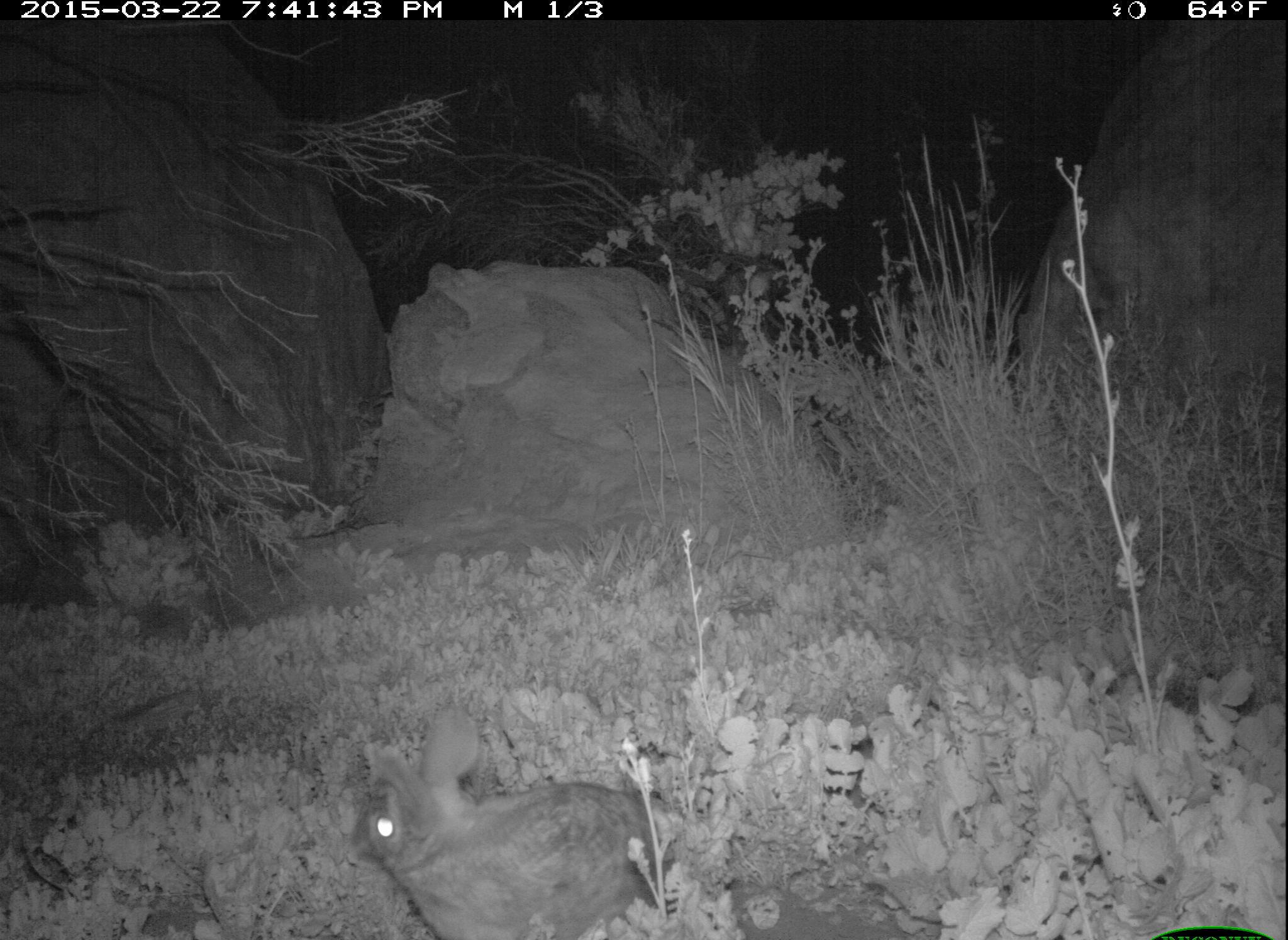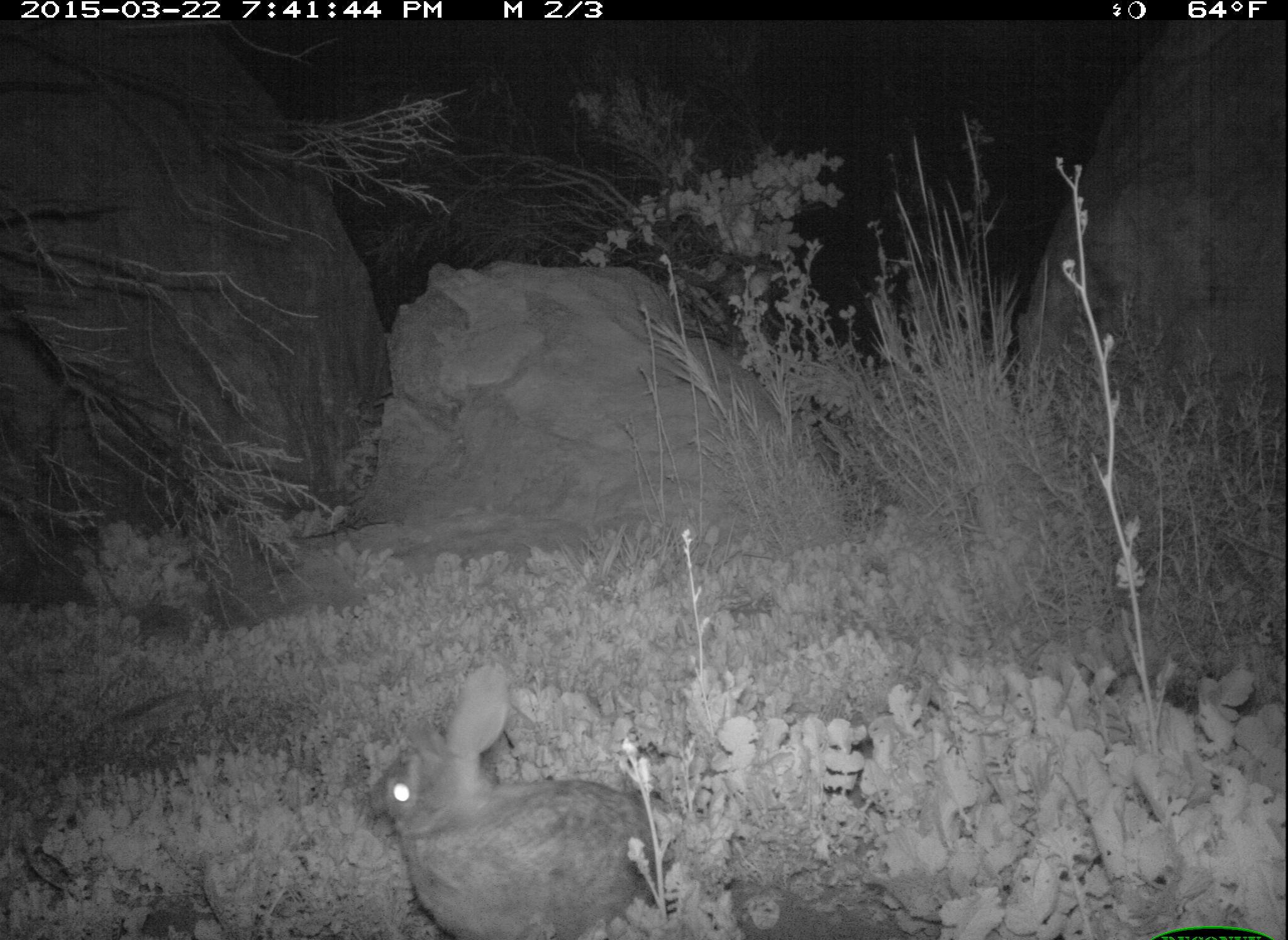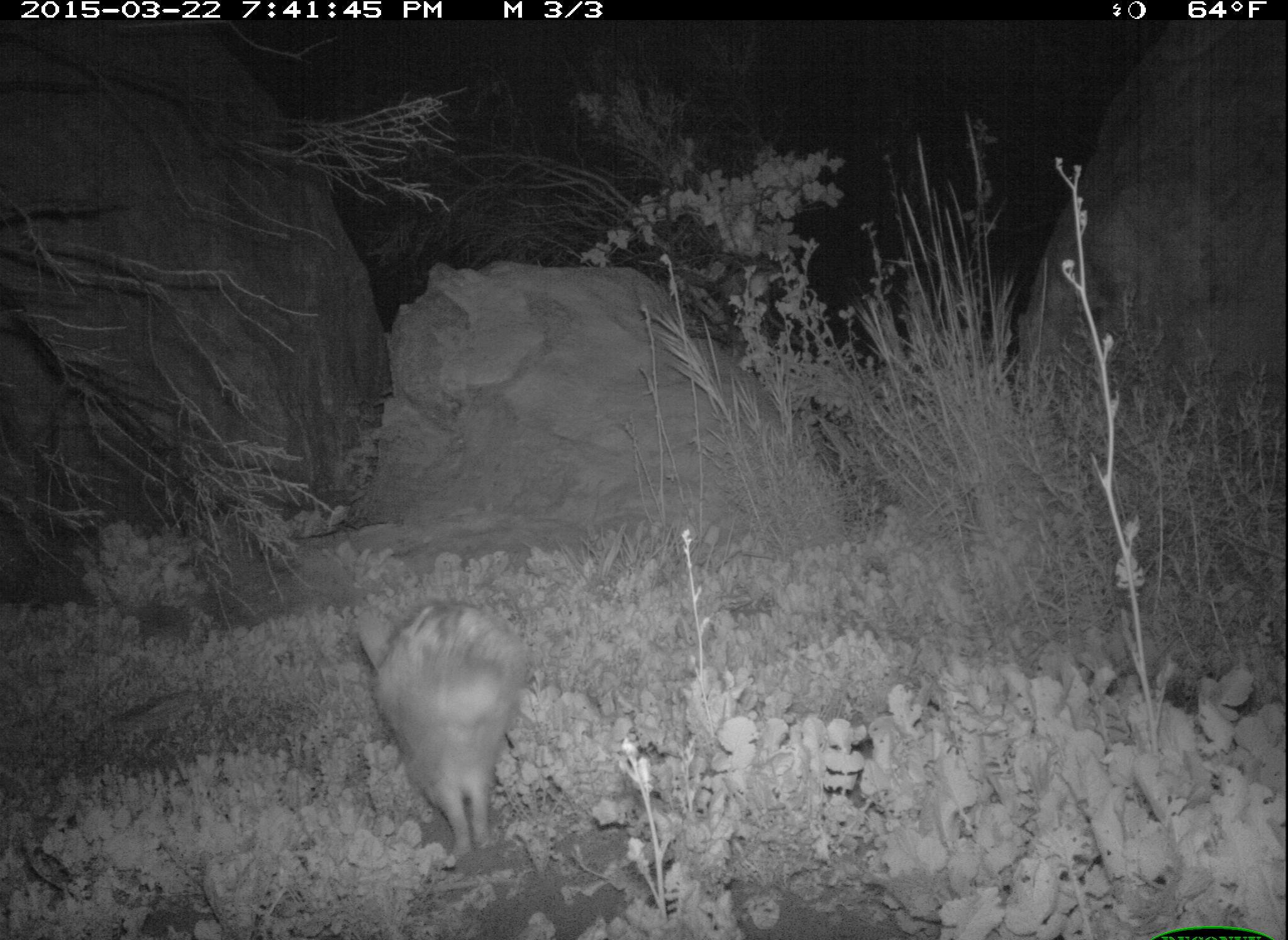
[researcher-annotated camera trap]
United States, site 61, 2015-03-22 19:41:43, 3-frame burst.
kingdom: Animalia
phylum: Chordata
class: Mammalia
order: Lagomorpha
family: Leporidae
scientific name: Leporidae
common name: rabbits and hares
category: rabbit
Rabbit (rabbits and hares) (Leporidae).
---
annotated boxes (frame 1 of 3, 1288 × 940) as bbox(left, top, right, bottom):
rabbit: bbox(335, 722, 712, 940)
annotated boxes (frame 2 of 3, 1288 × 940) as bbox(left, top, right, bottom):
rabbit: bbox(356, 657, 667, 937)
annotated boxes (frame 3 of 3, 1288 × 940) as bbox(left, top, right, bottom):
rabbit: bbox(343, 591, 531, 867)